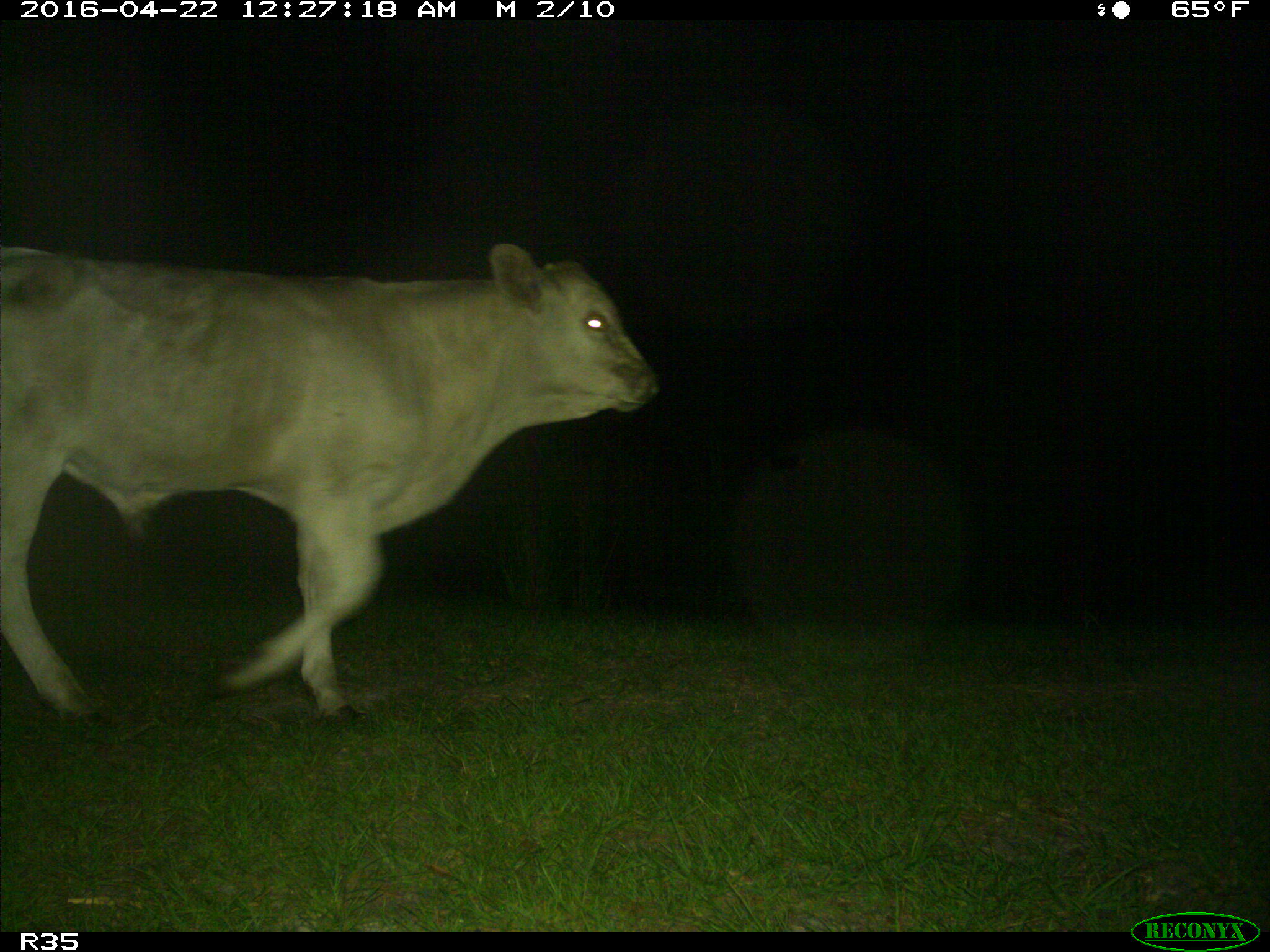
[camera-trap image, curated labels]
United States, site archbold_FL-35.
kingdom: Animalia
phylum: Chordata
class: Mammalia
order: Artiodactyla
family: Bovidae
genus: Bos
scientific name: Bos taurus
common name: domestic cow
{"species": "Bos taurus (domestic cow)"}